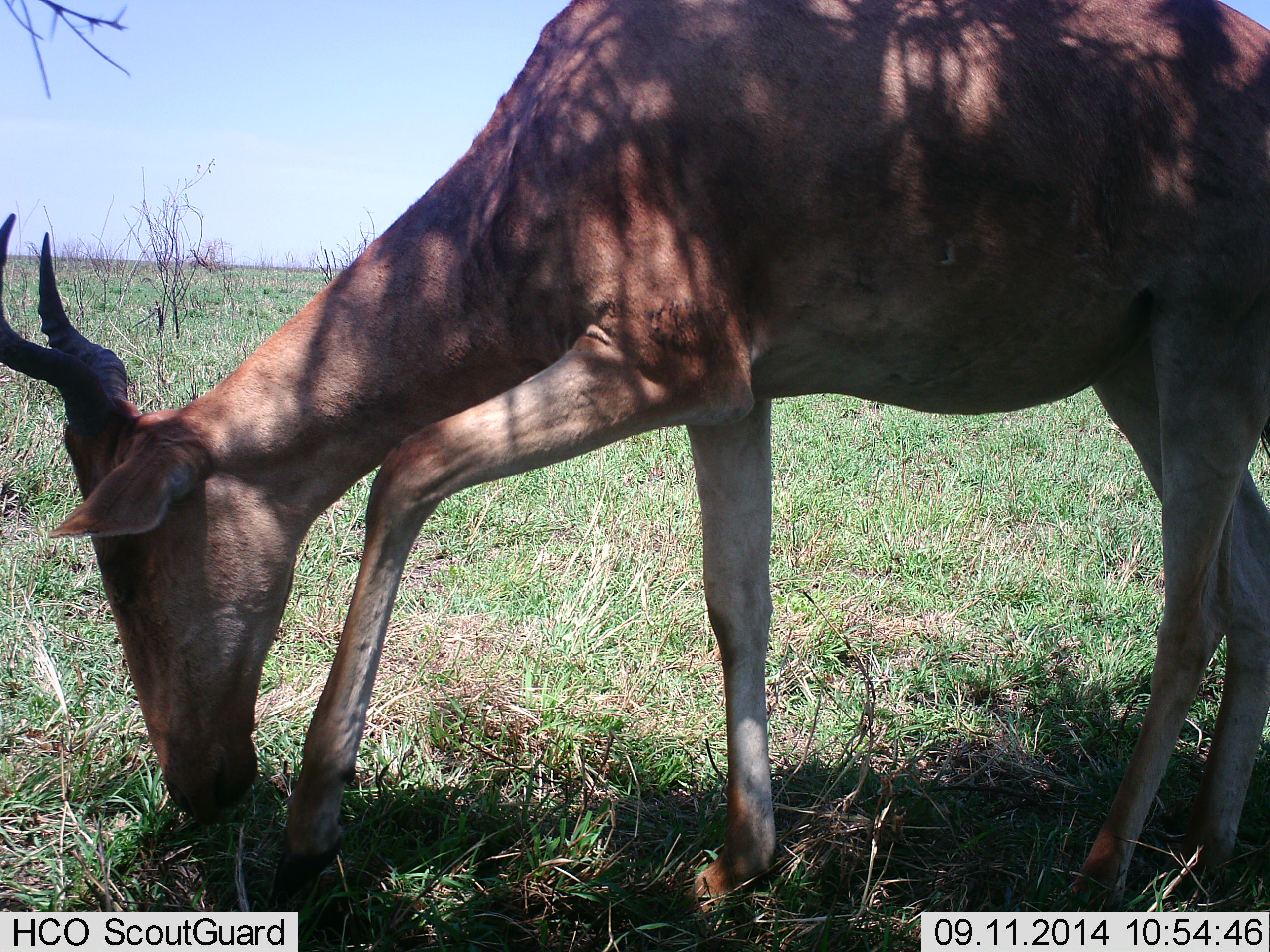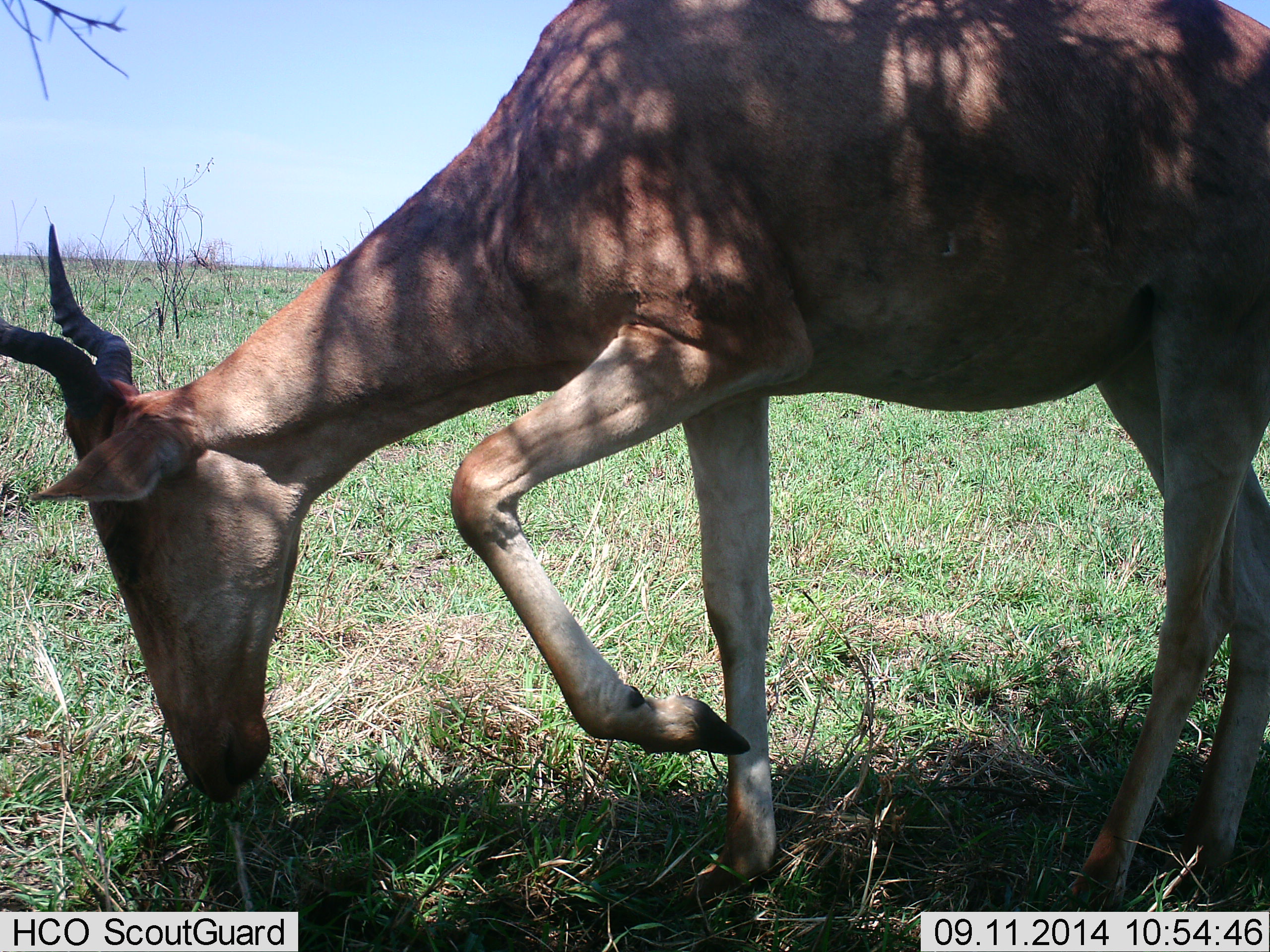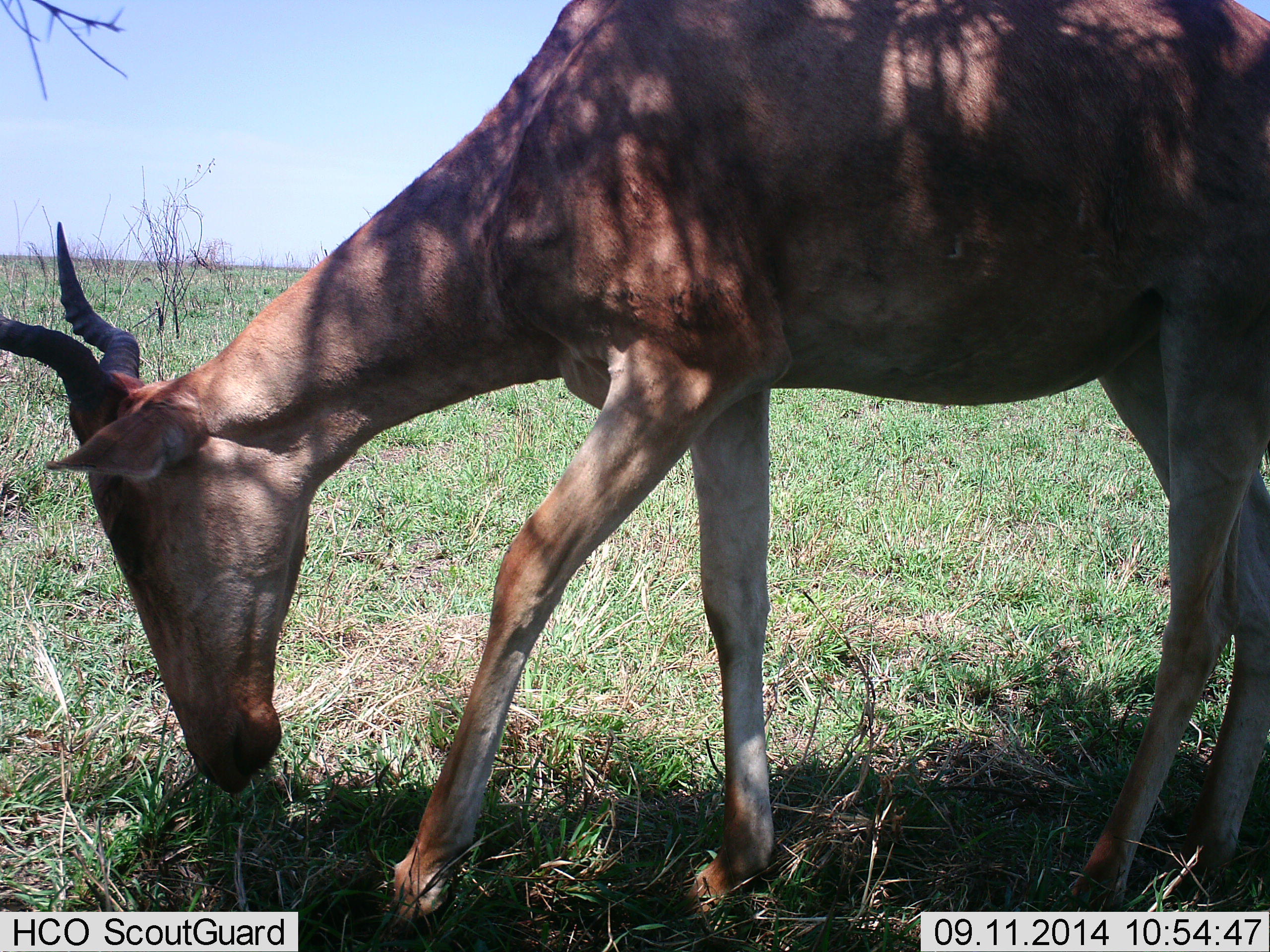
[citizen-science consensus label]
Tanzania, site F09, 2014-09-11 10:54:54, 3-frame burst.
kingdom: Animalia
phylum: Chordata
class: Mammalia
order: Artiodactyla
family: Bovidae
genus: Alcelaphus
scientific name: Alcelaphus buselaphus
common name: hartebeest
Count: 1.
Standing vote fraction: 40%.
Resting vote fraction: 0%.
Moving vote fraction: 0%.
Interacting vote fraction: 0%.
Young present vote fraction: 0%.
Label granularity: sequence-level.